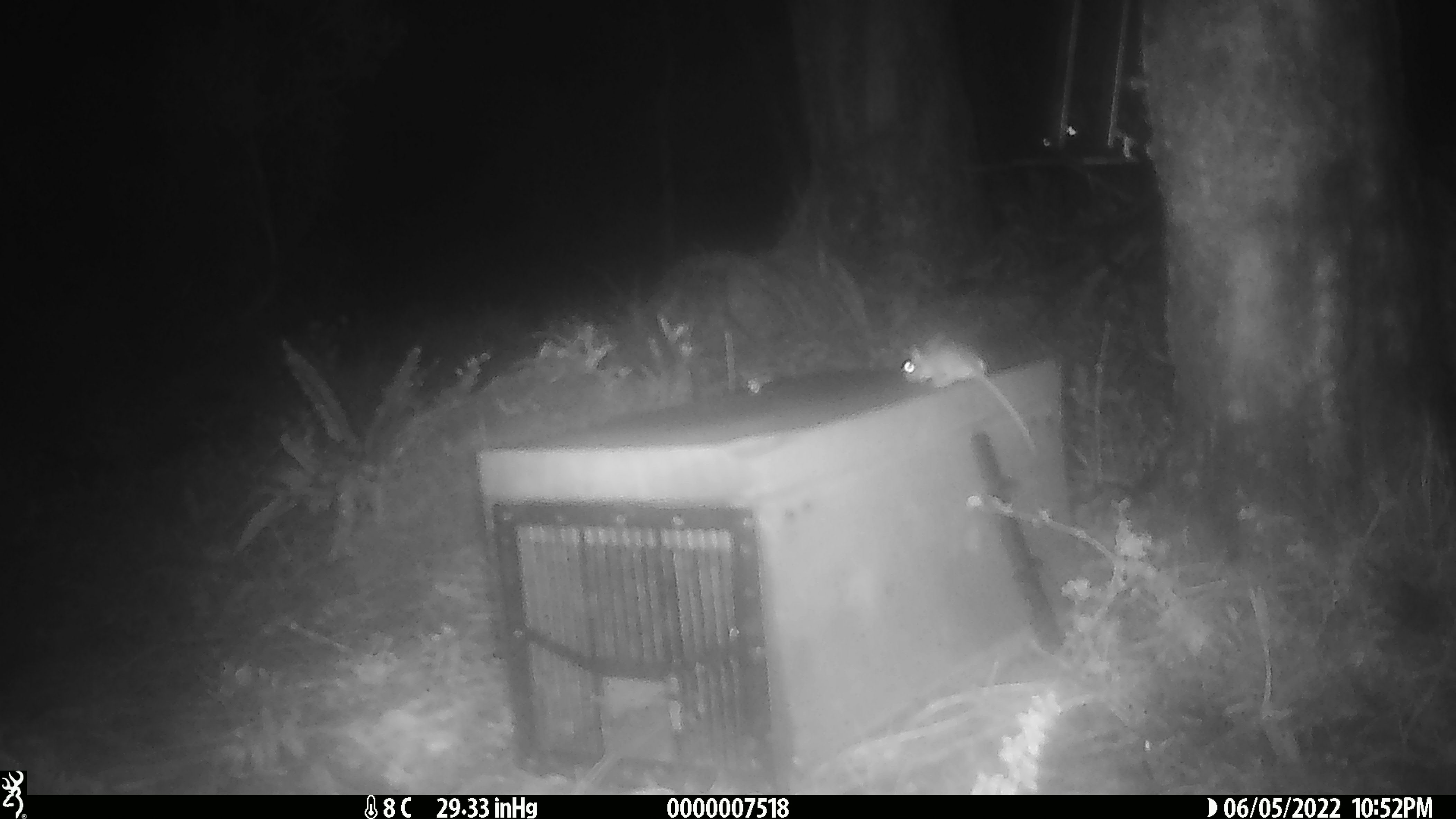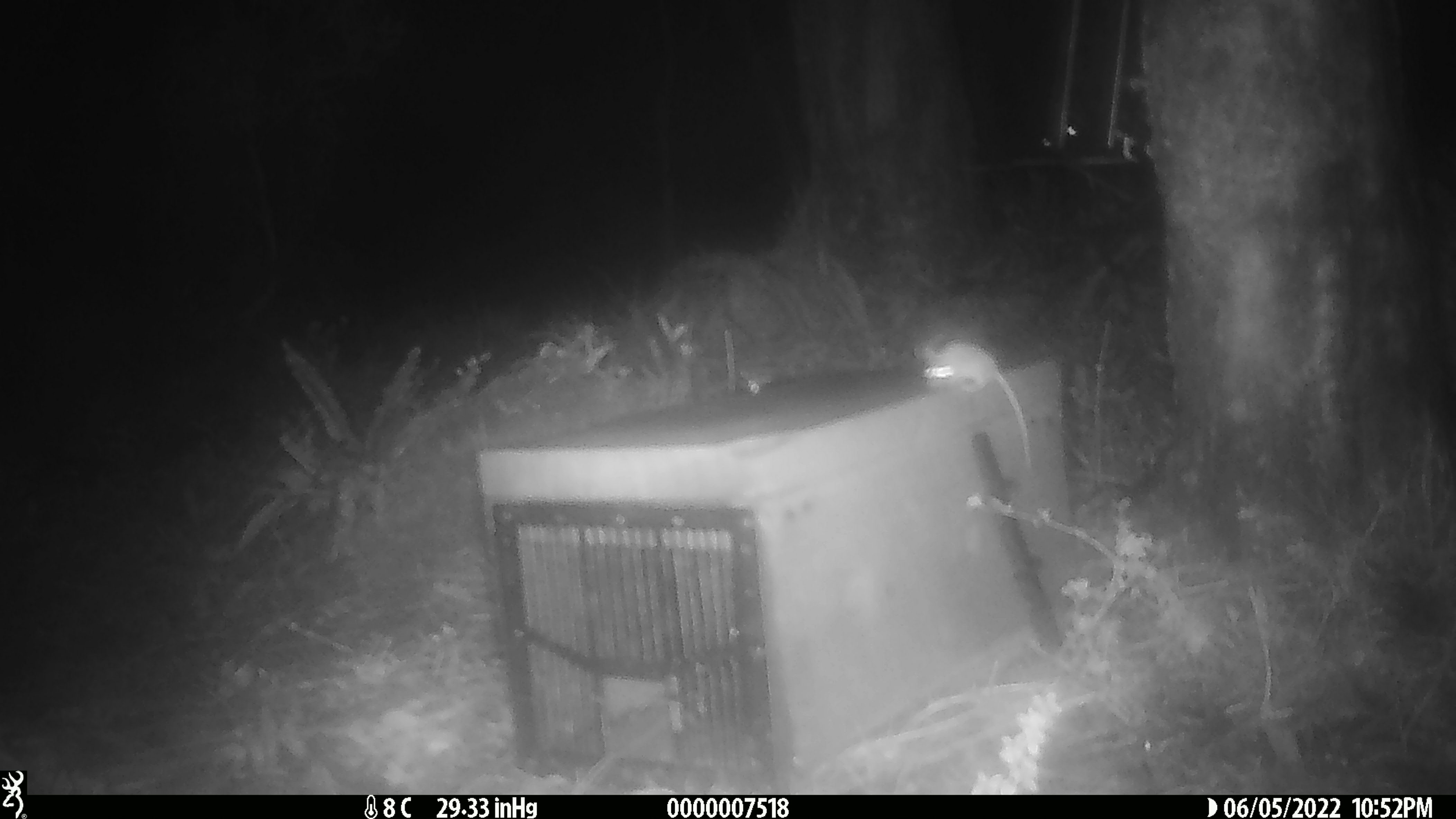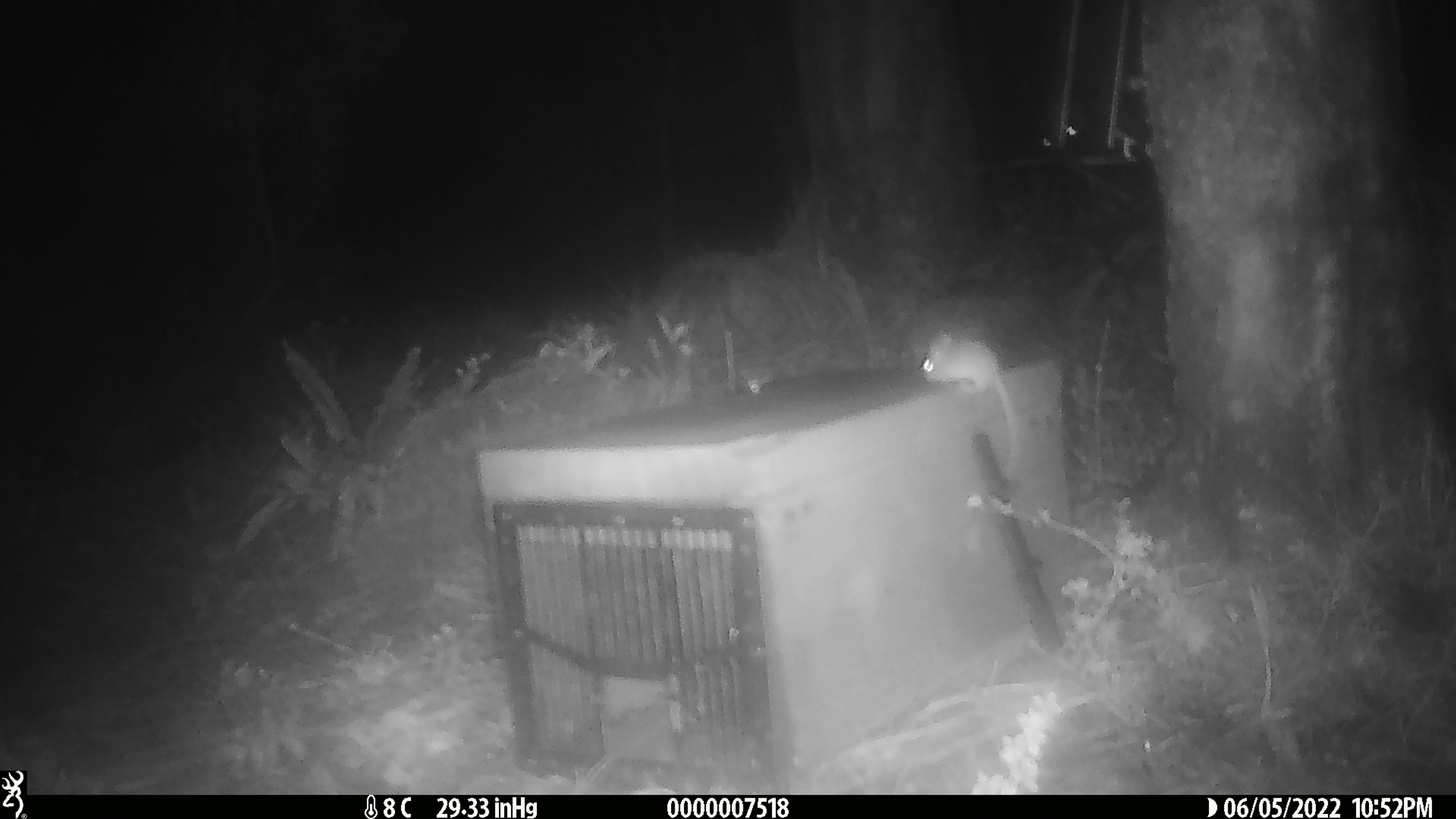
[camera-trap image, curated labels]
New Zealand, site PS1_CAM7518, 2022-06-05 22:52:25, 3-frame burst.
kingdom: Animalia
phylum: Chordata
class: Mammalia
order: Rodentia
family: Muridae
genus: Mus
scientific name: Mus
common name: mouse